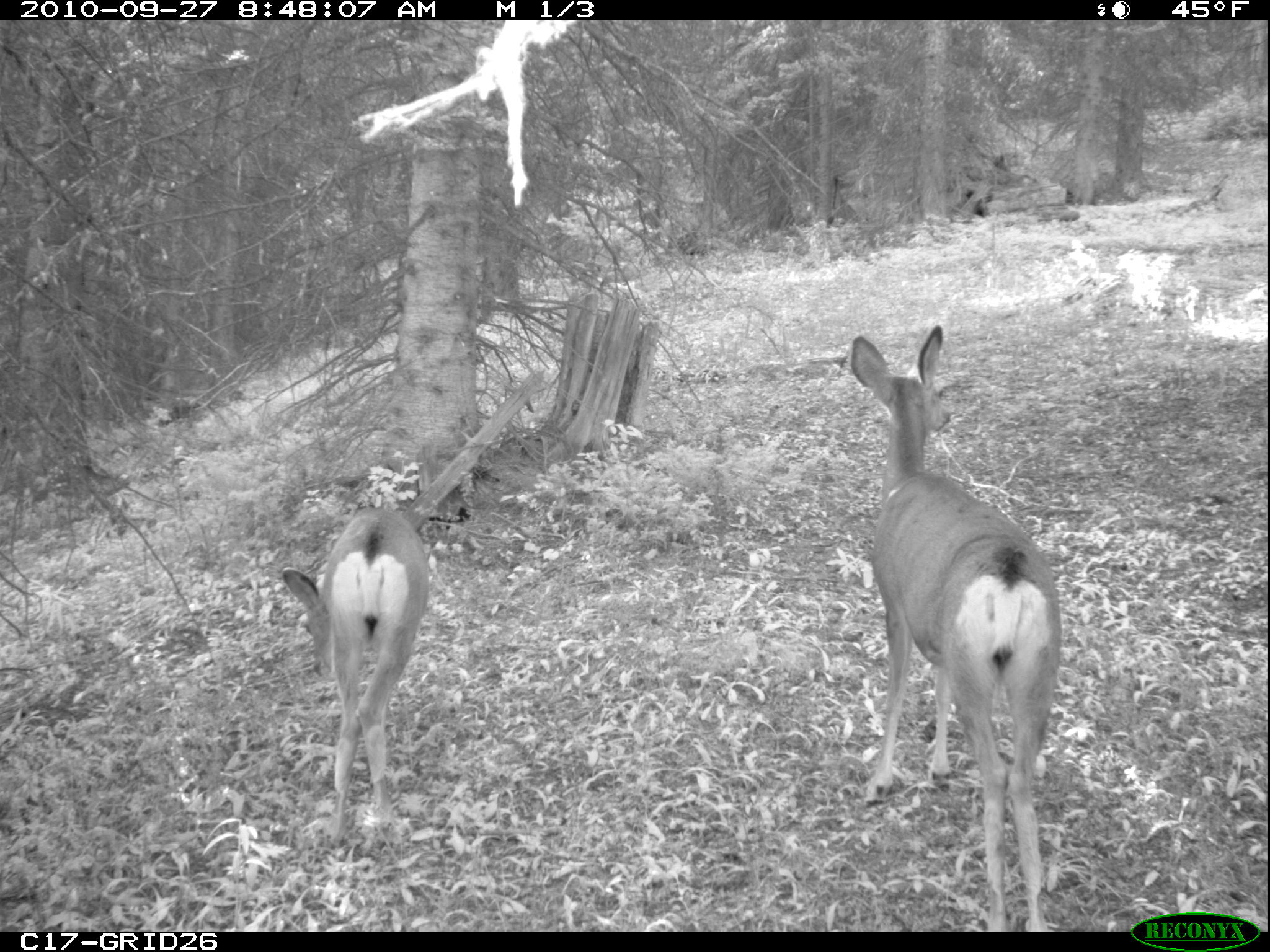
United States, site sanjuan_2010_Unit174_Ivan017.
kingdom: Animalia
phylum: Chordata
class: Mammalia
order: Artiodactyla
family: Cervidae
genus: Odocoileus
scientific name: Odocoileus hemionus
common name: mule deer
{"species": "Odocoileus hemionus (mule deer)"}